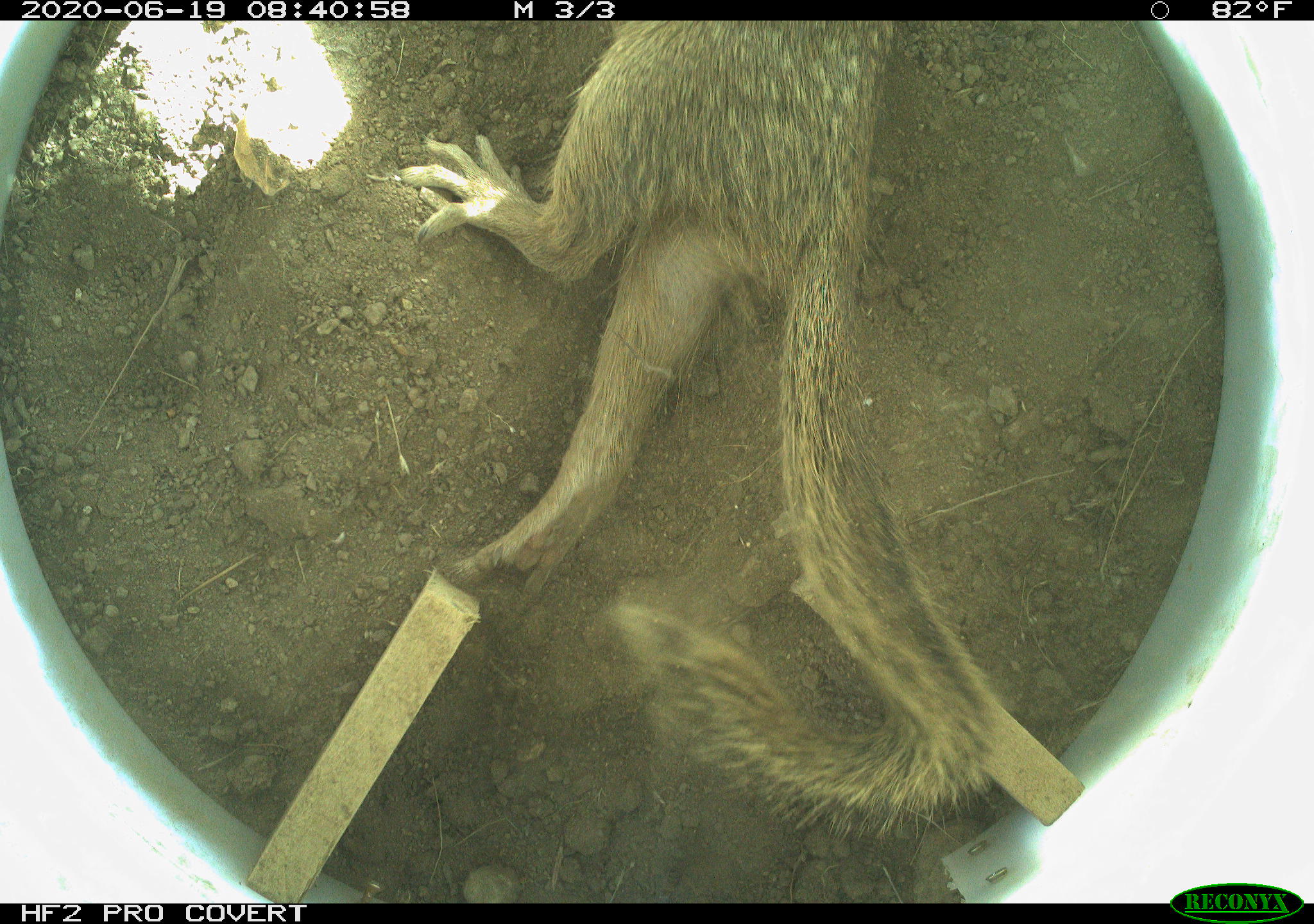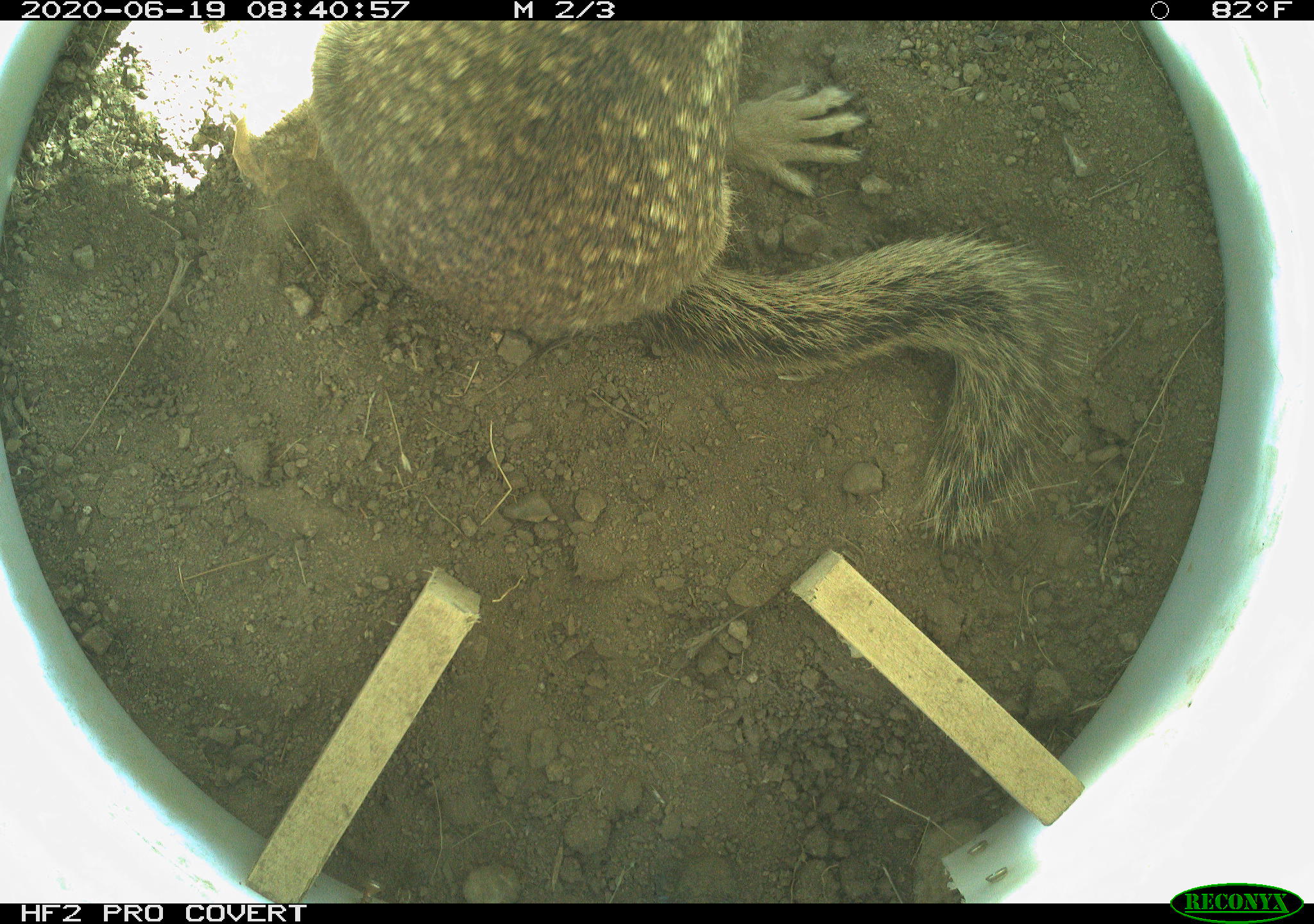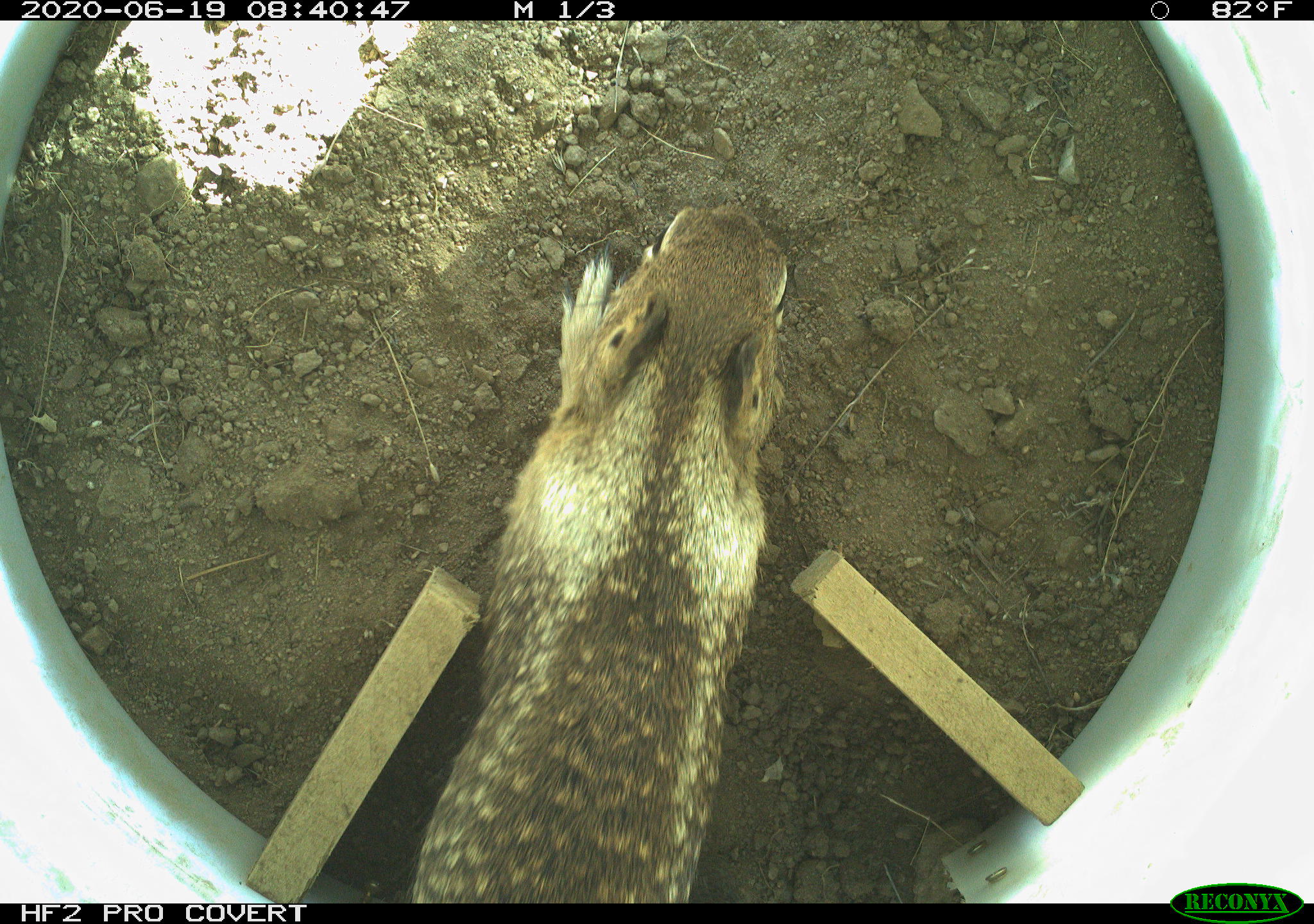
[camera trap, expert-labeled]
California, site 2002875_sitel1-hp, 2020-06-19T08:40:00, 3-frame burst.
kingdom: Animalia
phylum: Chordata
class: Mammalia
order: Rodentia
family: Sciuridae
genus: Otospermophilus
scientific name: Otospermophilus beecheyi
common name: california ground squirrel